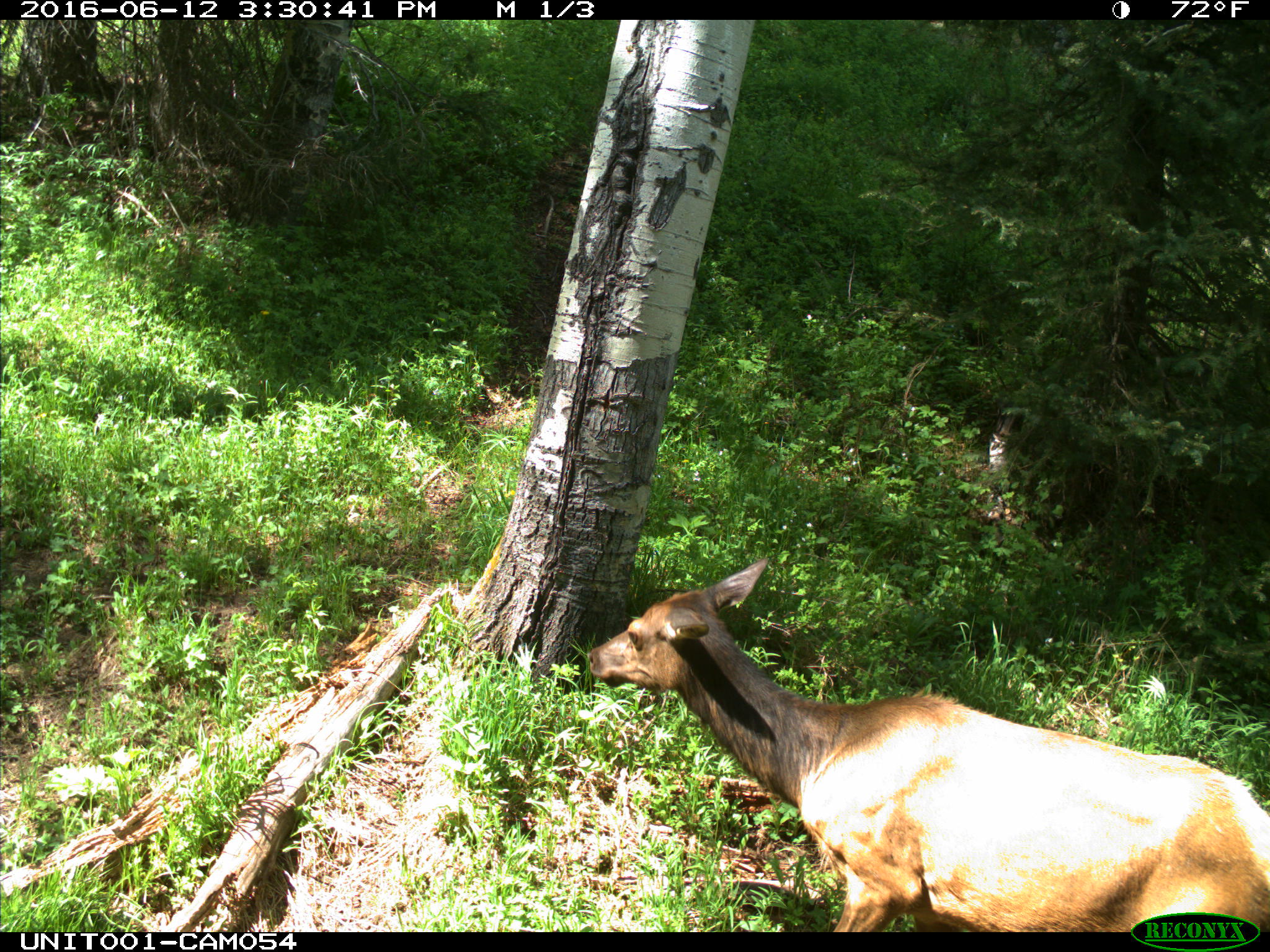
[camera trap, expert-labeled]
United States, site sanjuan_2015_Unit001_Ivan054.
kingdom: Animalia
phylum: Chordata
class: Mammalia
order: Artiodactyla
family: Cervidae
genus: Cervus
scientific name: Cervus elaphus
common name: red deer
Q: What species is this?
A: Cervus elaphus (red deer).